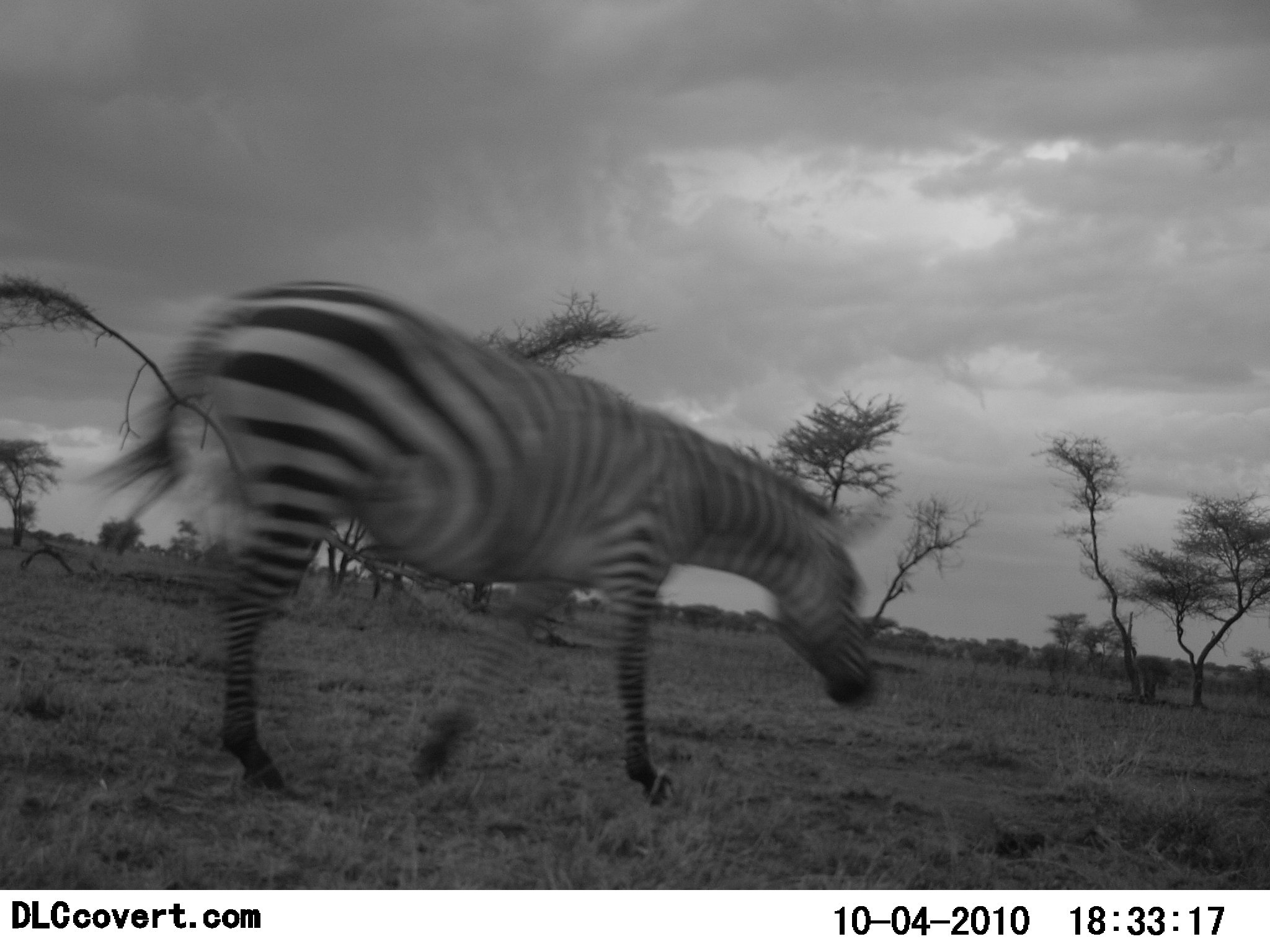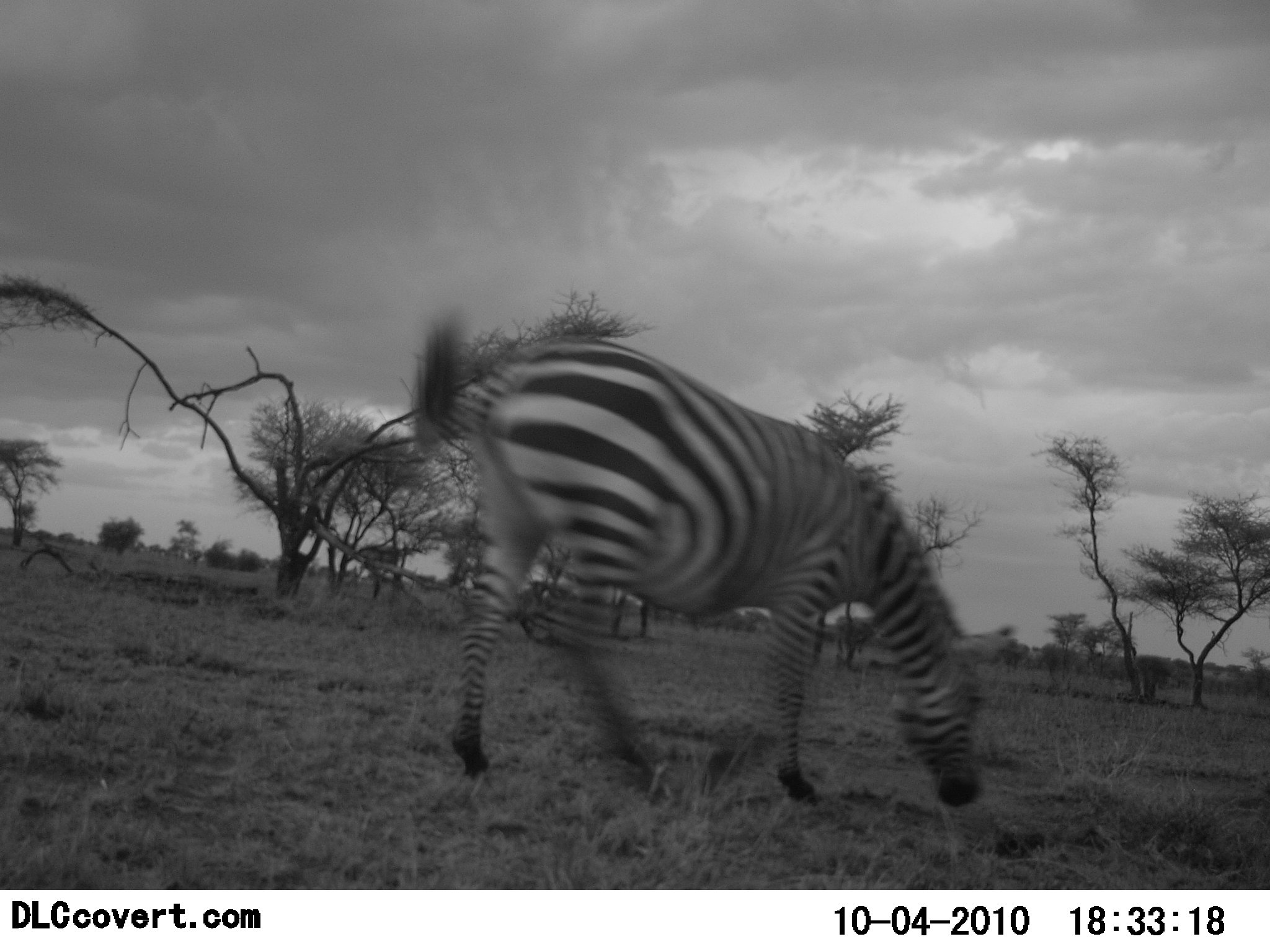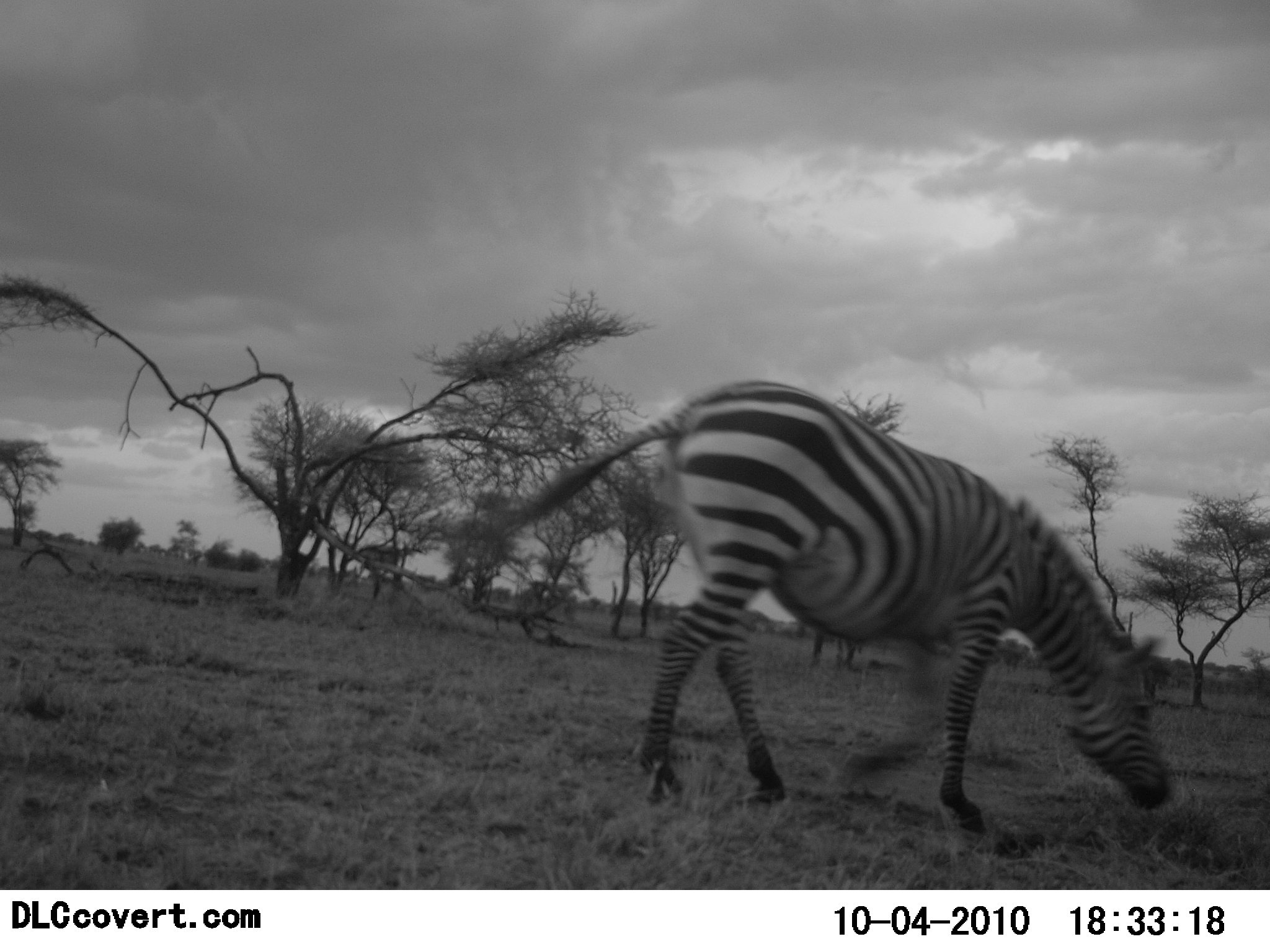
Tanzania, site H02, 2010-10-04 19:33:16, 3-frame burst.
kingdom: Animalia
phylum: Chordata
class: Mammalia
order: Perissodactyla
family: Equidae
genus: Equus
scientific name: Equus quagga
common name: plains zebra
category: zebra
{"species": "zebra (plains zebra) (Equus quagga)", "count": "1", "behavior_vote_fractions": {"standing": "6%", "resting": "0%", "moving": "81%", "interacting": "0%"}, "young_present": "0%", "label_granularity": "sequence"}